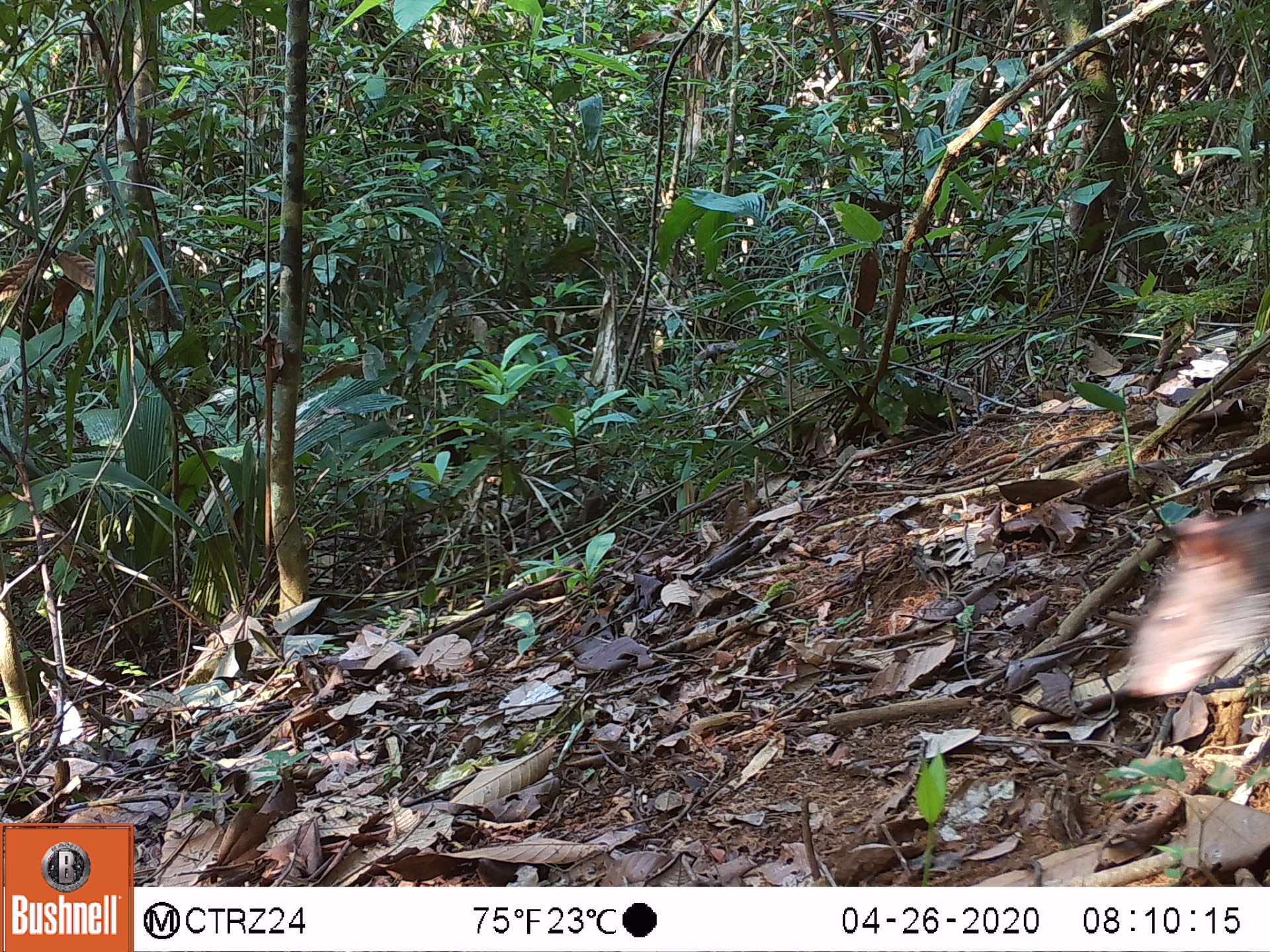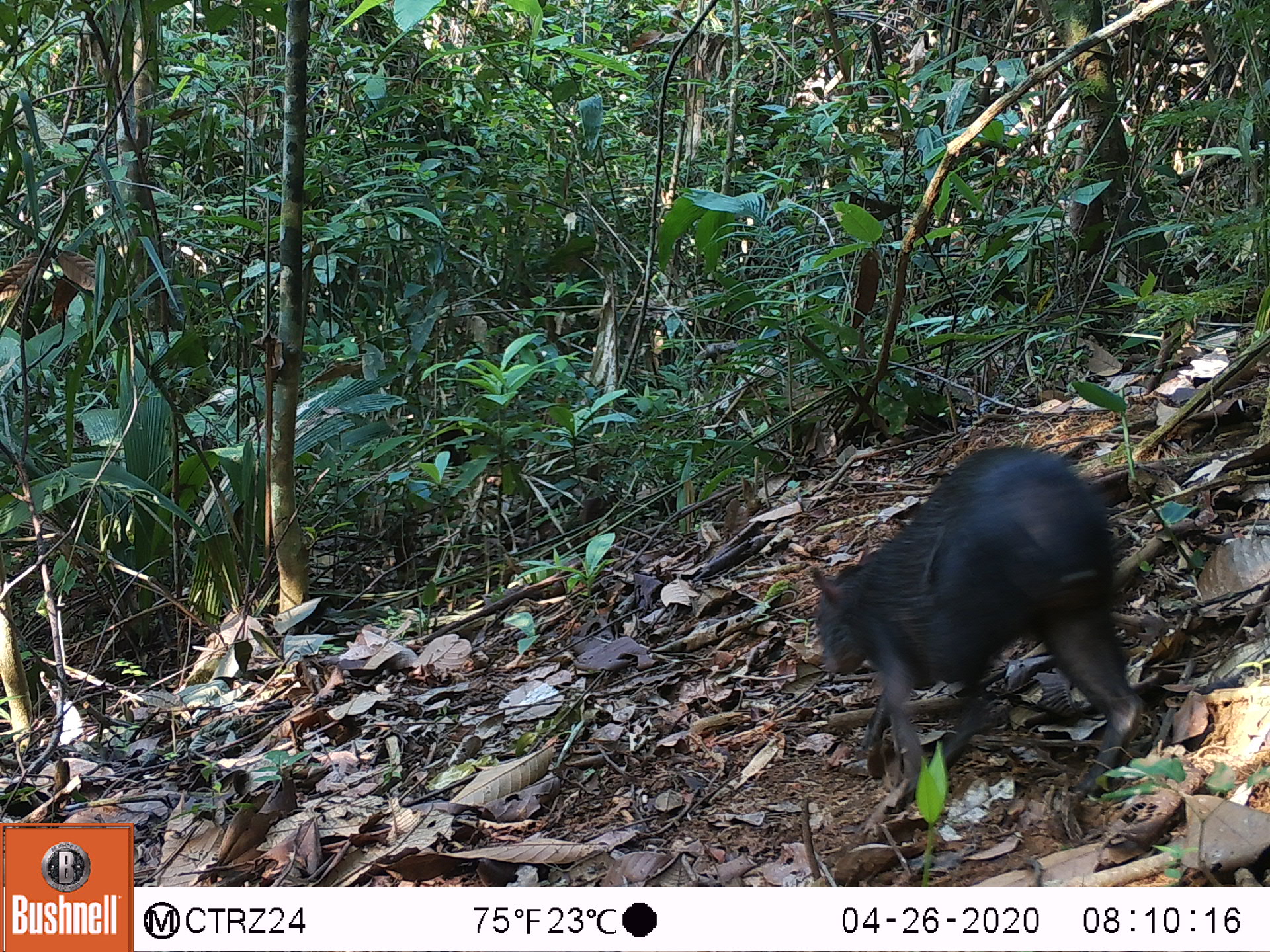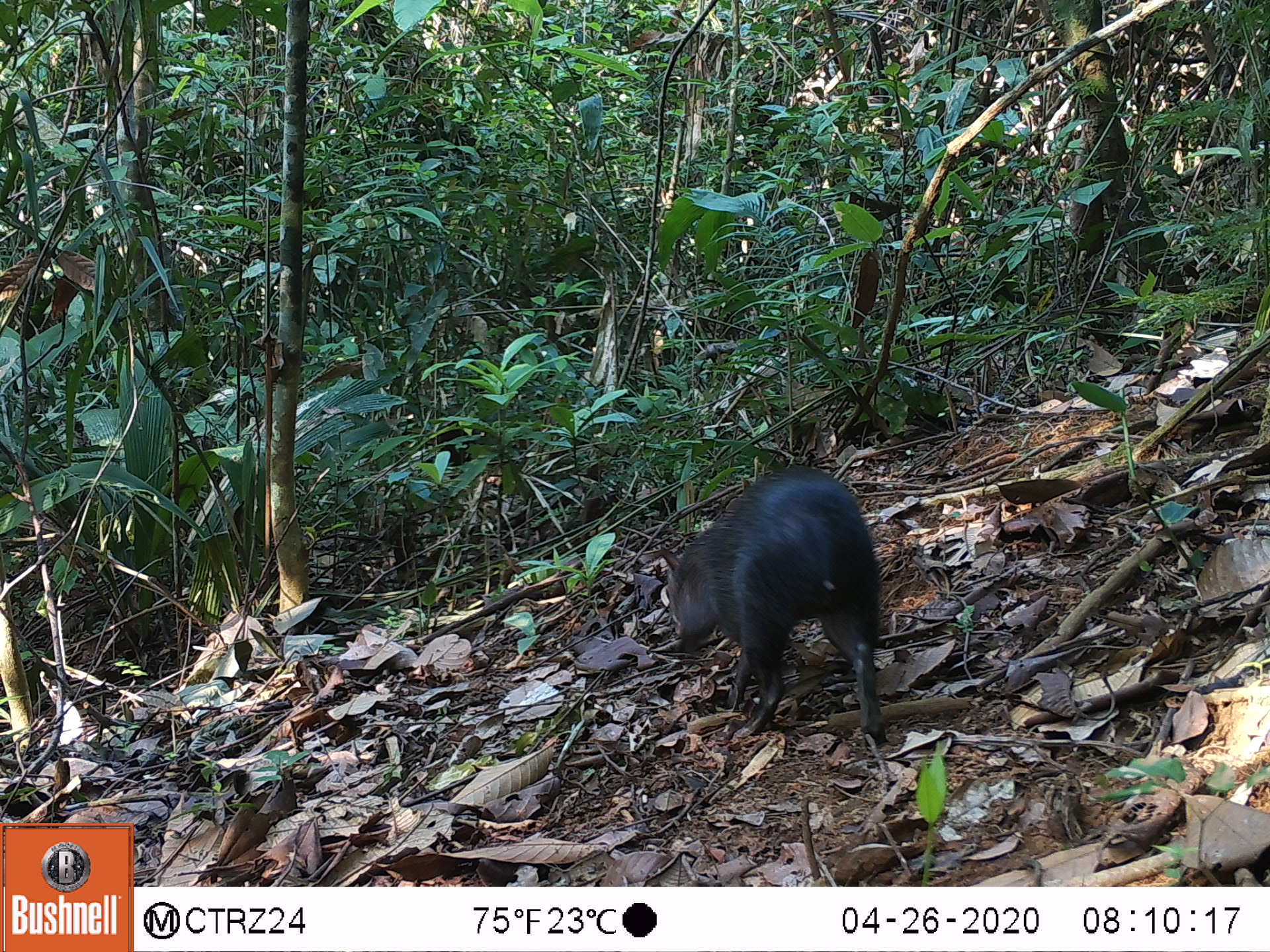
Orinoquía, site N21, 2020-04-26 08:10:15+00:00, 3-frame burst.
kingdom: Animalia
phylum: Chordata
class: Mammalia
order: Rodentia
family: Dasyproctidae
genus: Dasyprocta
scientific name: Dasyprocta fuliginosa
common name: black agouti